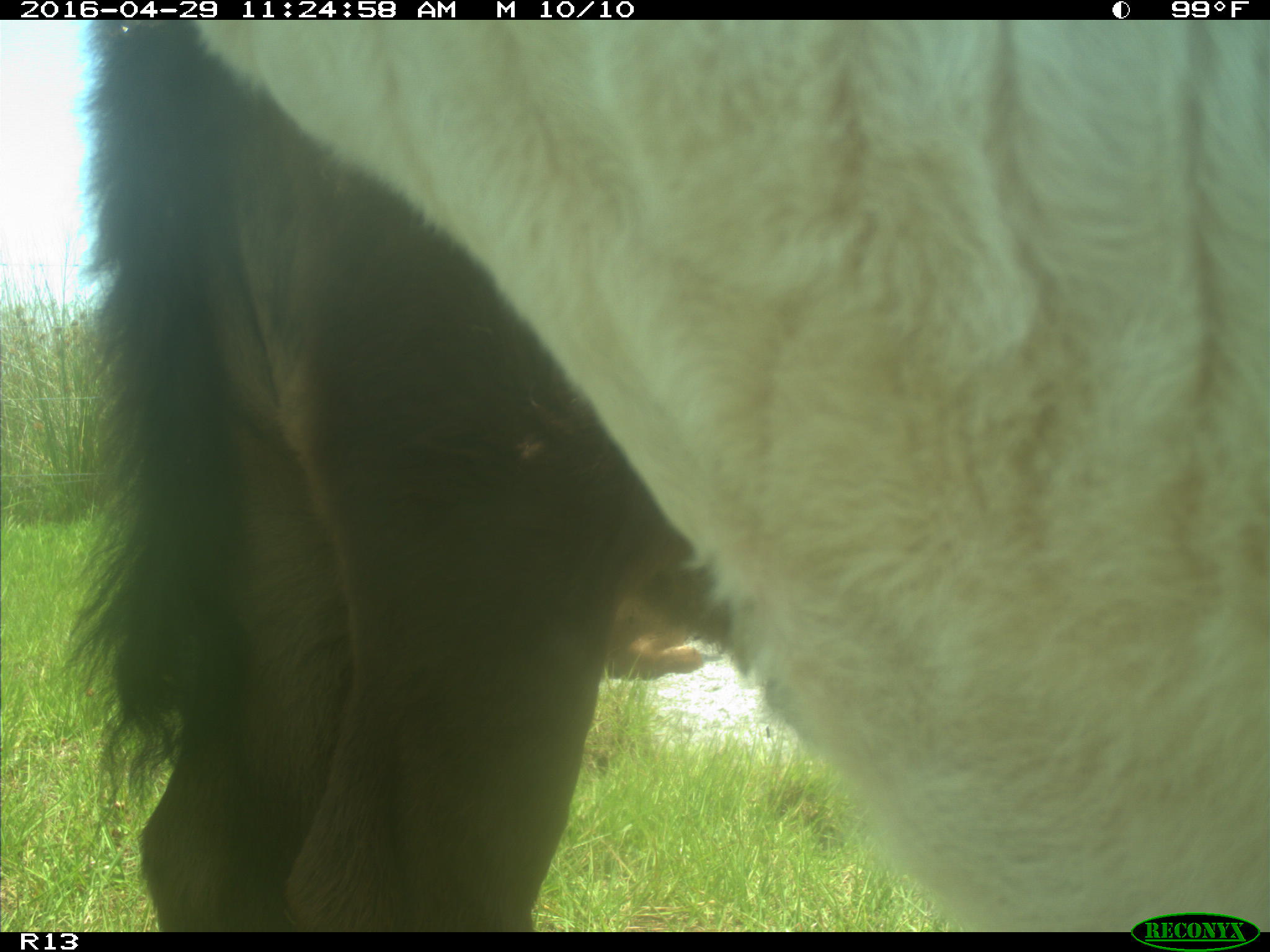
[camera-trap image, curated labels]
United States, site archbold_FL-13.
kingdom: Animalia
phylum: Chordata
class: Mammalia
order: Artiodactyla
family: Bovidae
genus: Bos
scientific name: Bos taurus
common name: domestic cow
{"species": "Bos taurus (domestic cow)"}